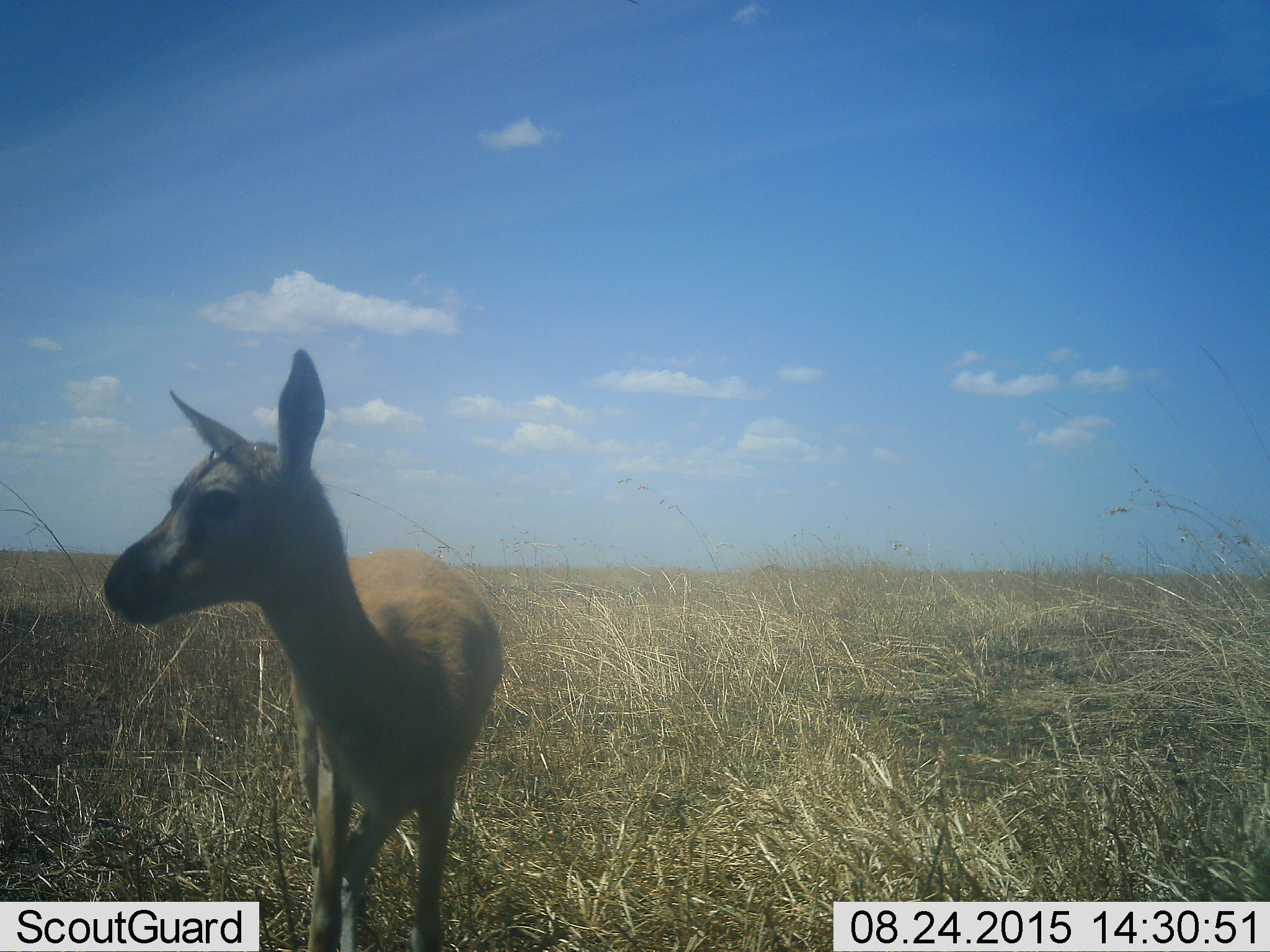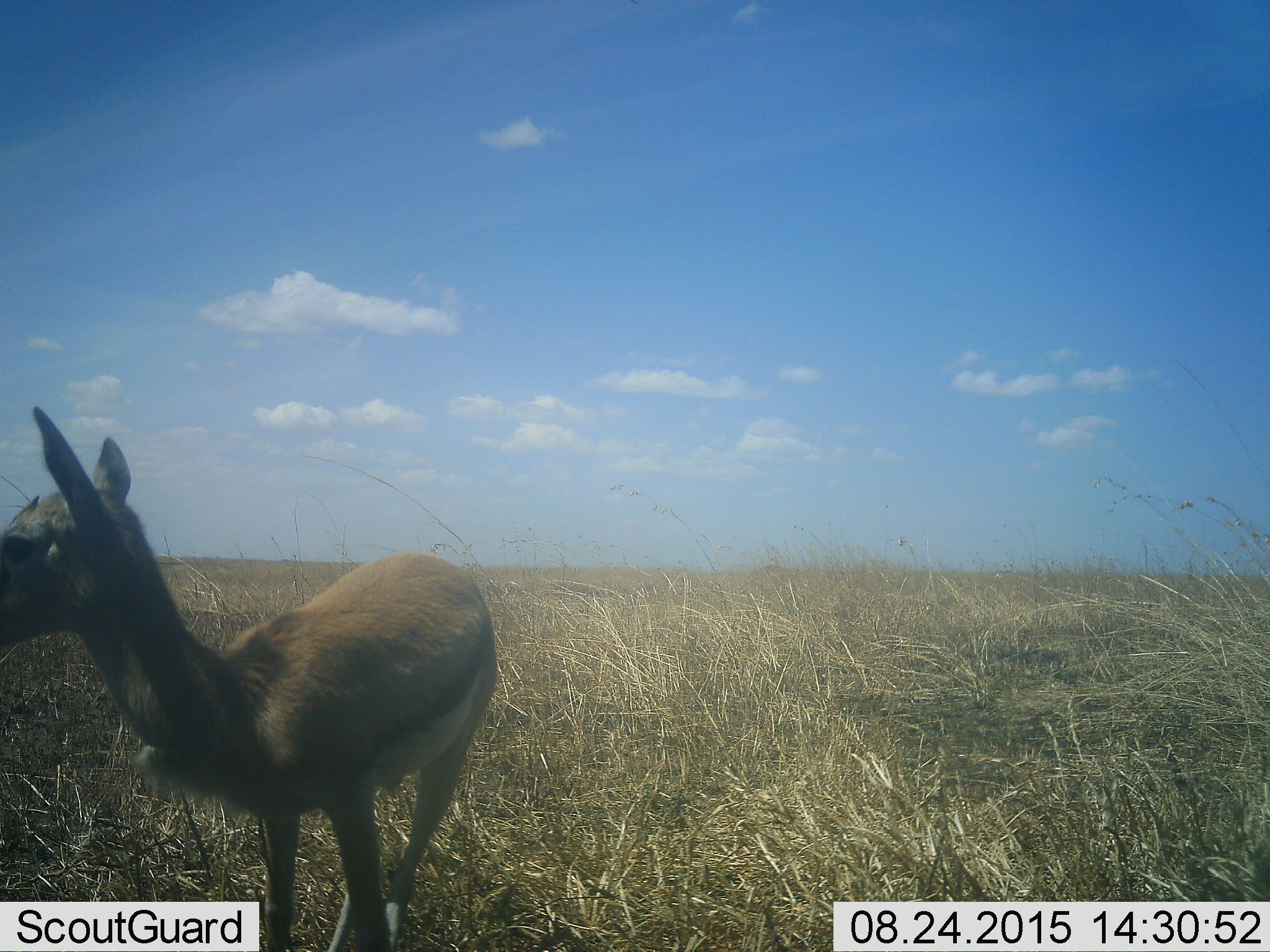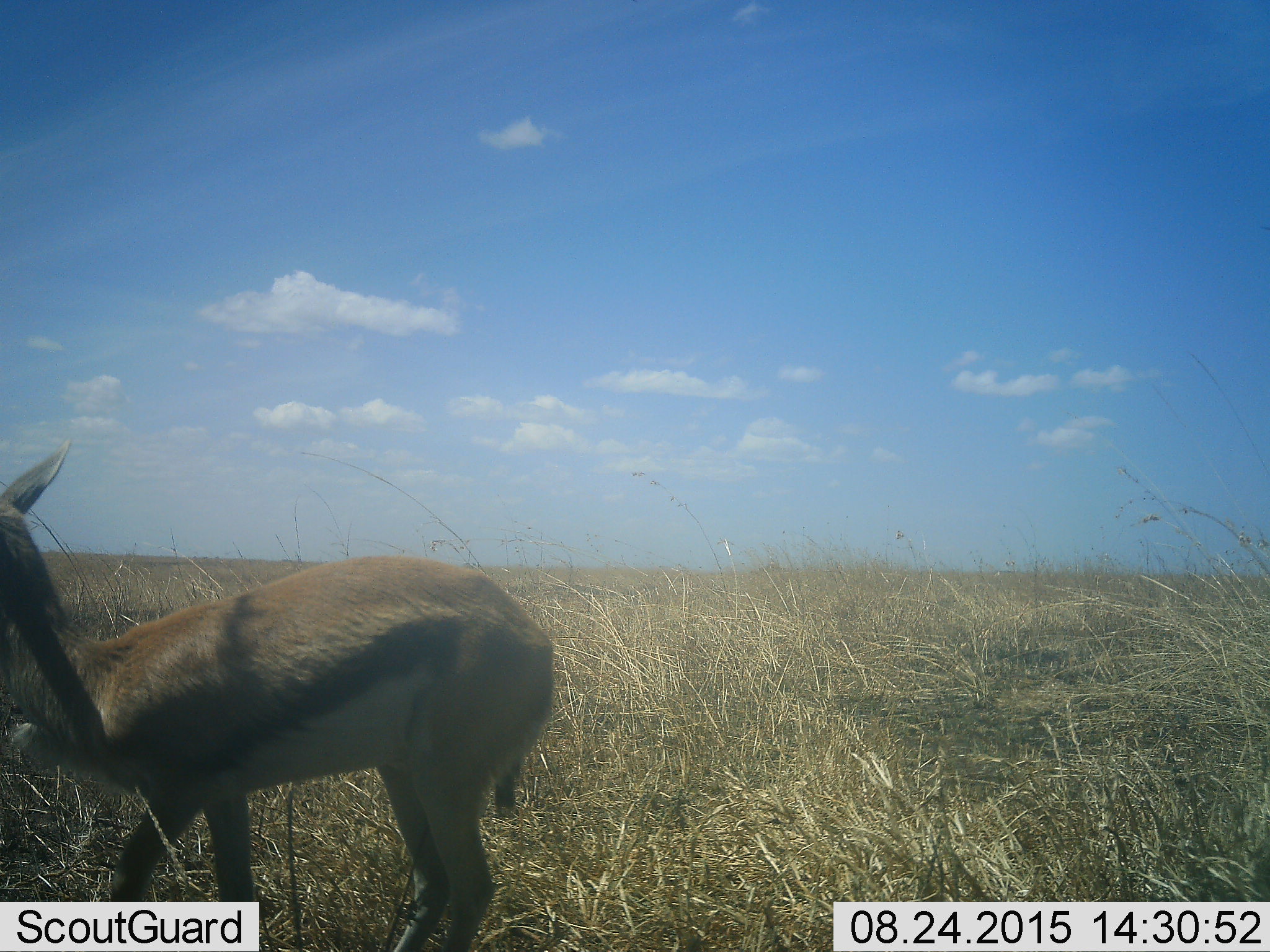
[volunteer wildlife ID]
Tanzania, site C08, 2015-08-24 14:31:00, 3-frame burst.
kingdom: Animalia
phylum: Chordata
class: Mammalia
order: Artiodactyla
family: Bovidae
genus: Eudorcas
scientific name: Eudorcas thomsonii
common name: thomson's gazelle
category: gazellethomsons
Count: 1.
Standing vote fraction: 64%.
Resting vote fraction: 0%.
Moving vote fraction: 57%.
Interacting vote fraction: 0%.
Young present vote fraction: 43%.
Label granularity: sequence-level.